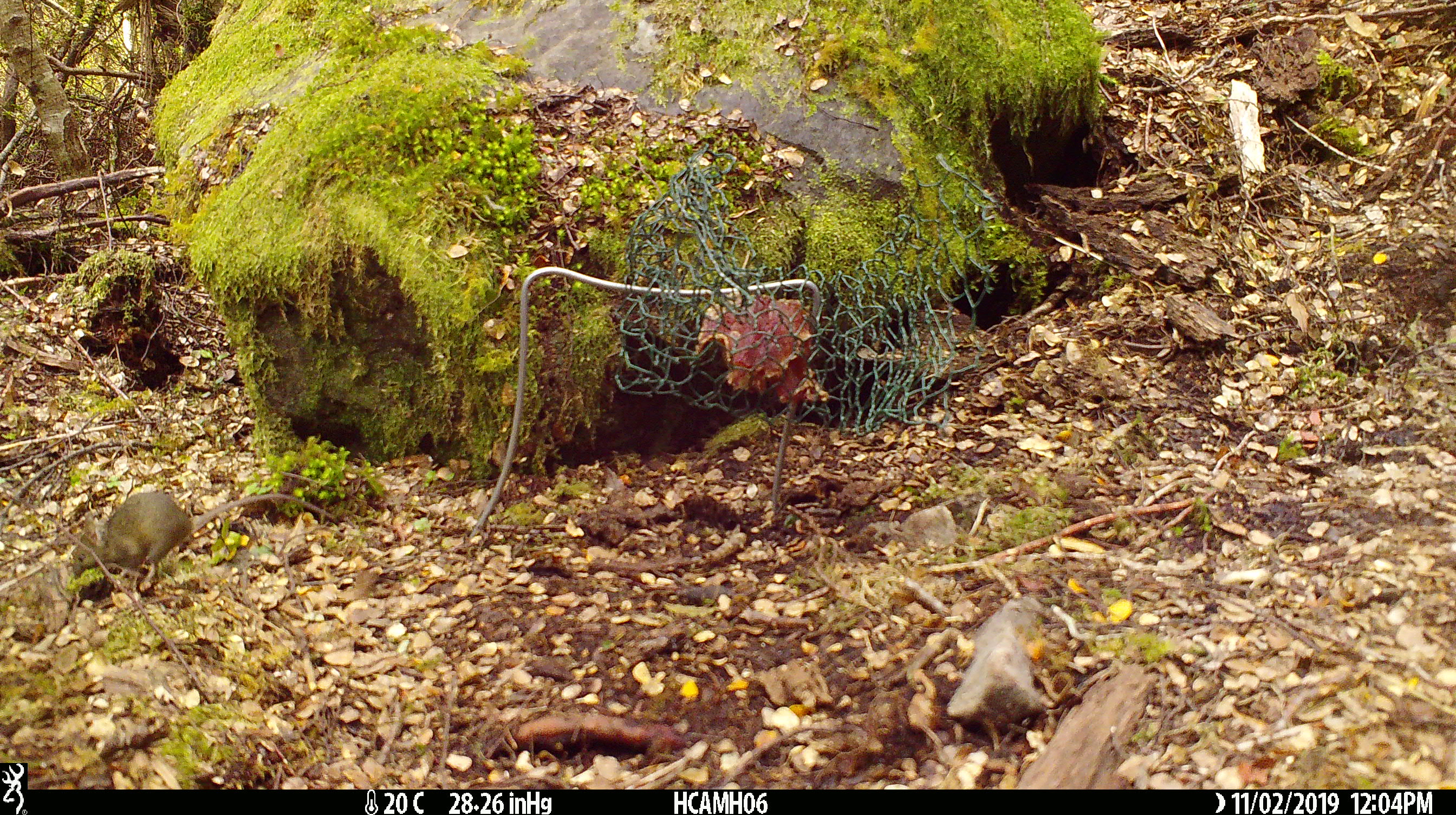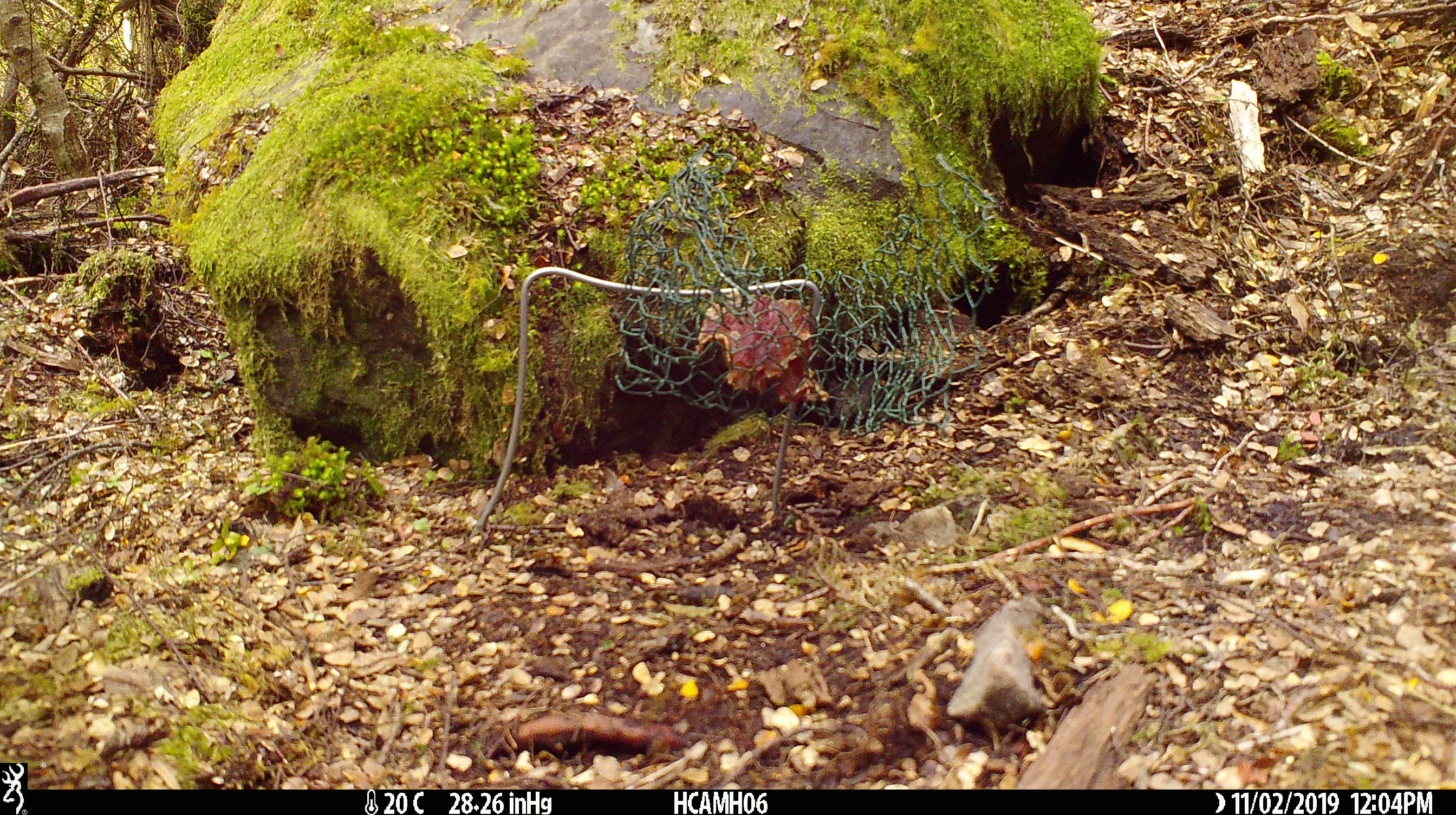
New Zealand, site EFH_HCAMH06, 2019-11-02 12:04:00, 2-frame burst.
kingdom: Animalia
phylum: Chordata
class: Mammalia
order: Rodentia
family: Muridae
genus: Mus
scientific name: Mus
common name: mouse